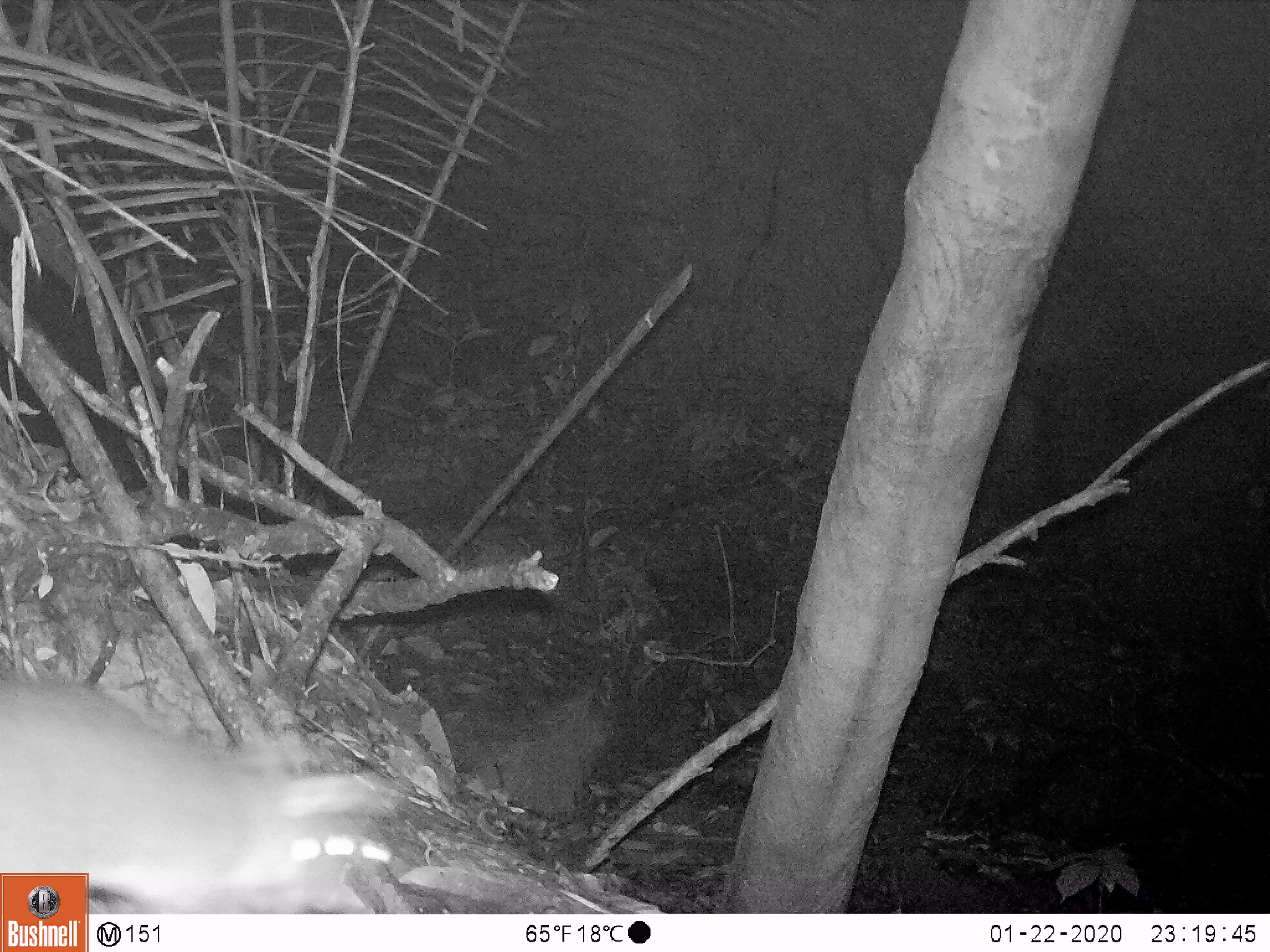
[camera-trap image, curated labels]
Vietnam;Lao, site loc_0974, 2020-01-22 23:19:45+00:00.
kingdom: Animalia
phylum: Chordata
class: Mammalia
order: Rodentia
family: Muridae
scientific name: Muridae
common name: old-world mice and rats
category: unidentified murid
Unidentified murid (old-world mice and rats) (Muridae). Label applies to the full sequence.